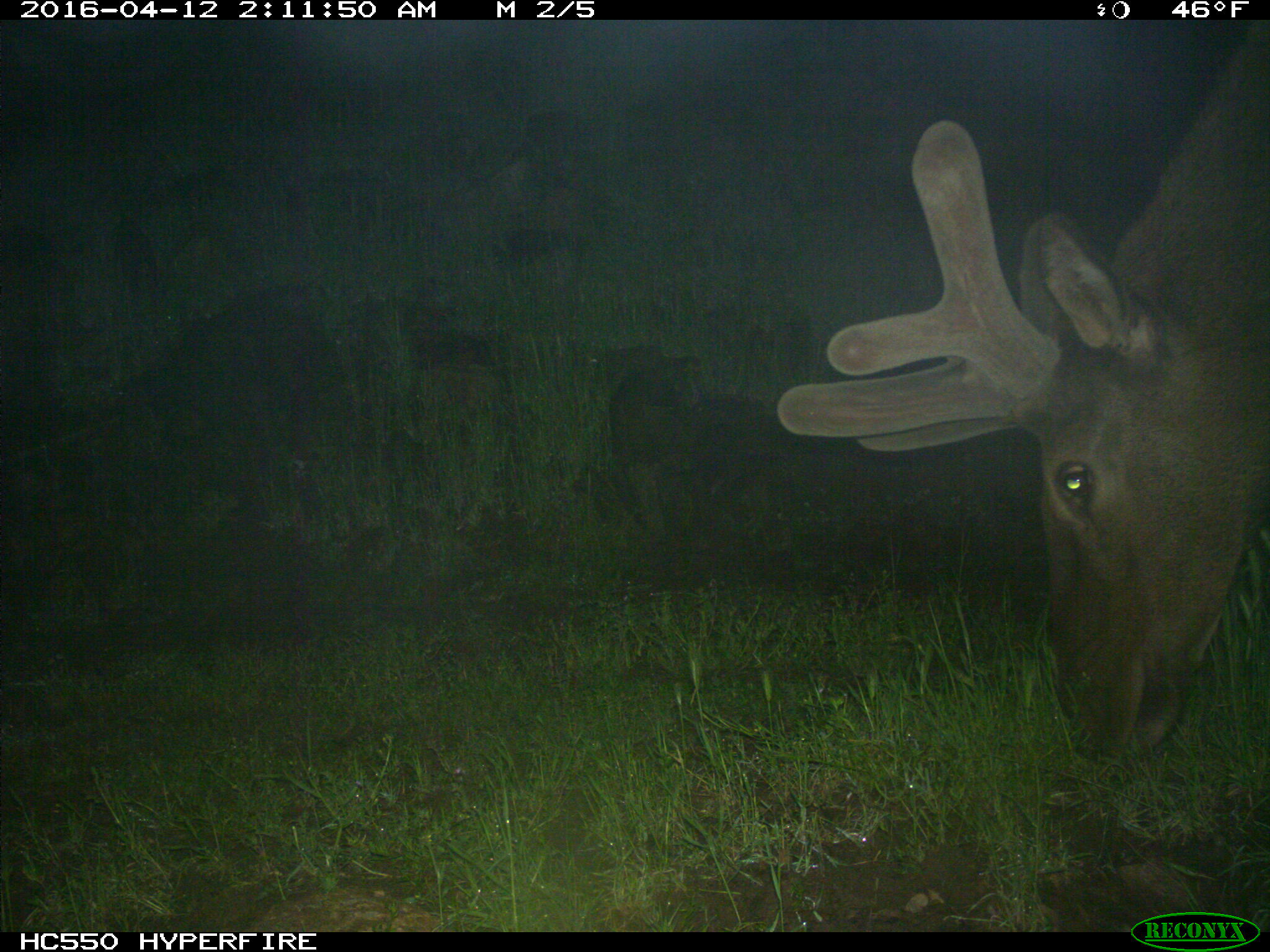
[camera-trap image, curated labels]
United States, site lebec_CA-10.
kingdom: Animalia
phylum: Chordata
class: Mammalia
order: Artiodactyla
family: Cervidae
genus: Cervus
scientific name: Cervus canadensis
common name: elk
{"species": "Cervus canadensis (elk)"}